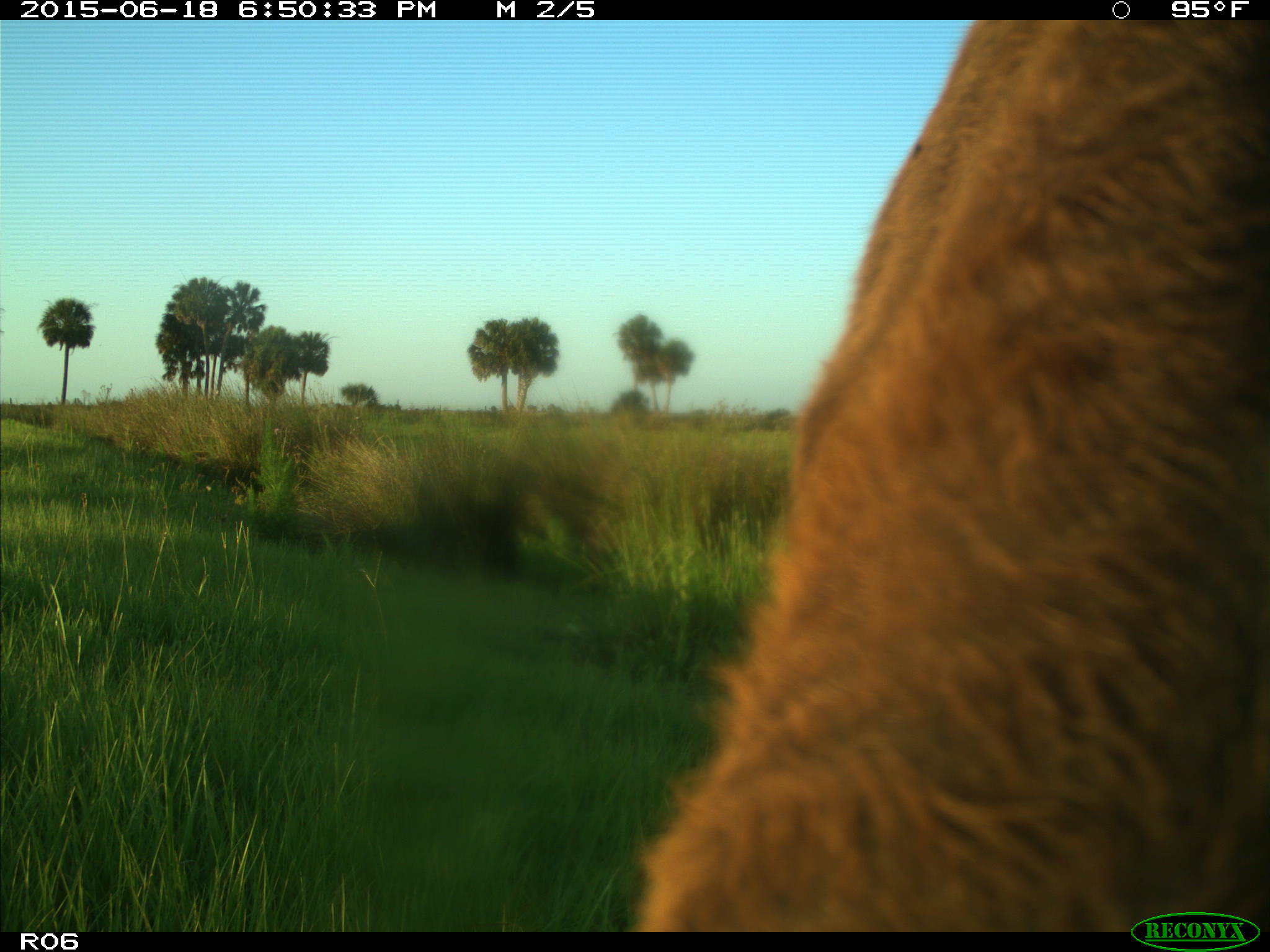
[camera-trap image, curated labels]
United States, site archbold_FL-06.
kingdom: Animalia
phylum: Chordata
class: Mammalia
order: Artiodactyla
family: Bovidae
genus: Bos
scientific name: Bos taurus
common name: domestic cow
Bos taurus (domestic cow).